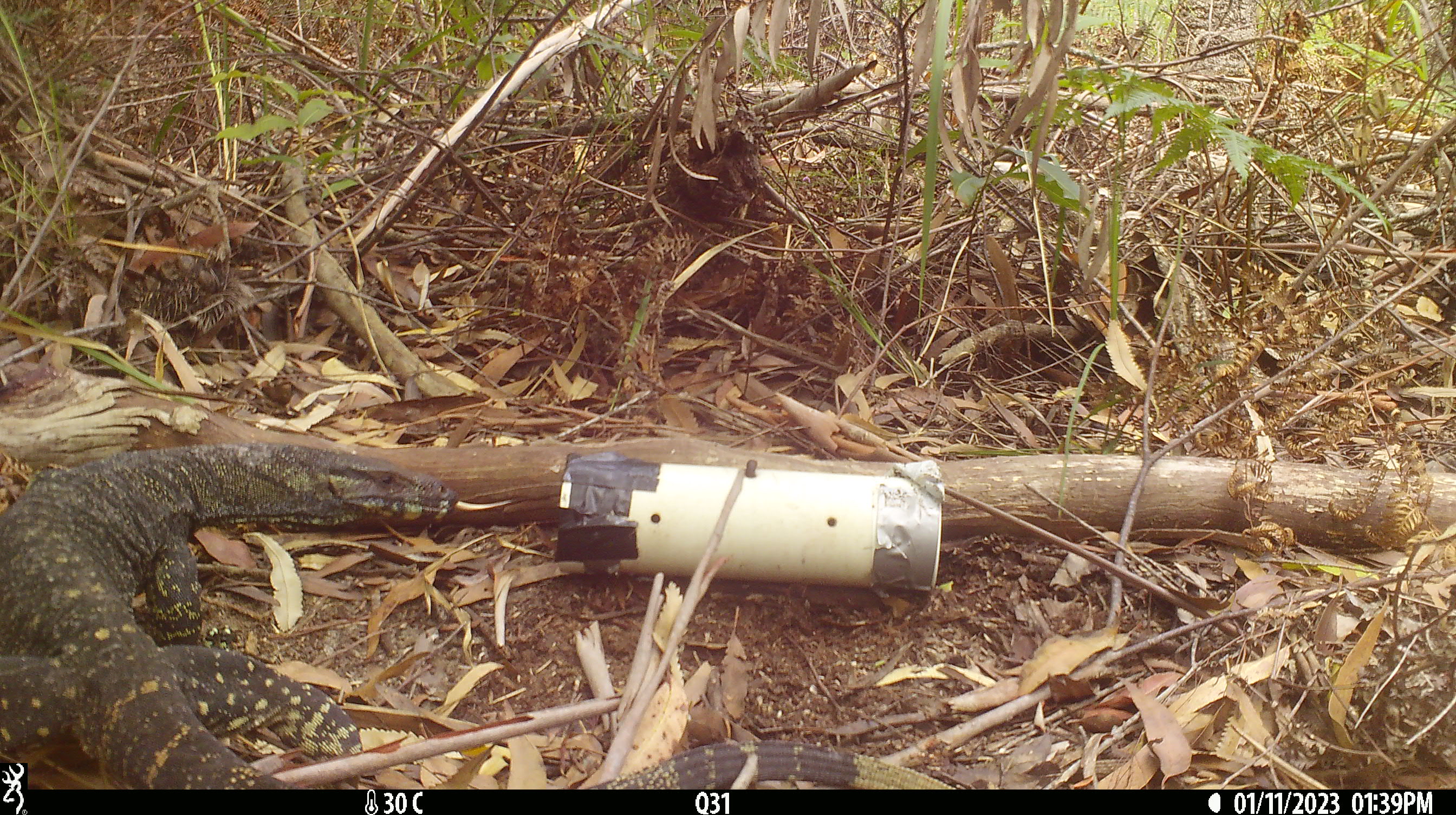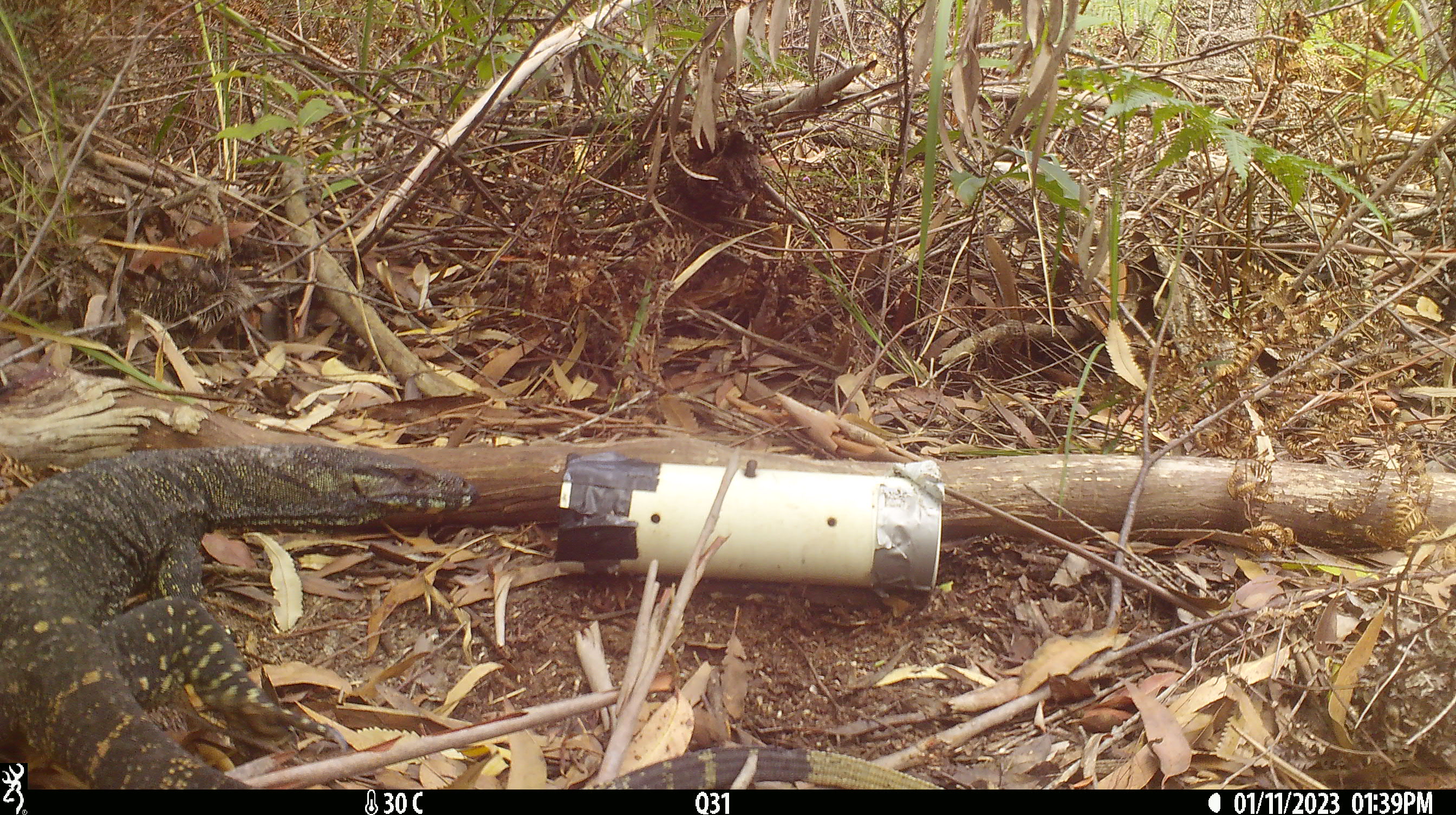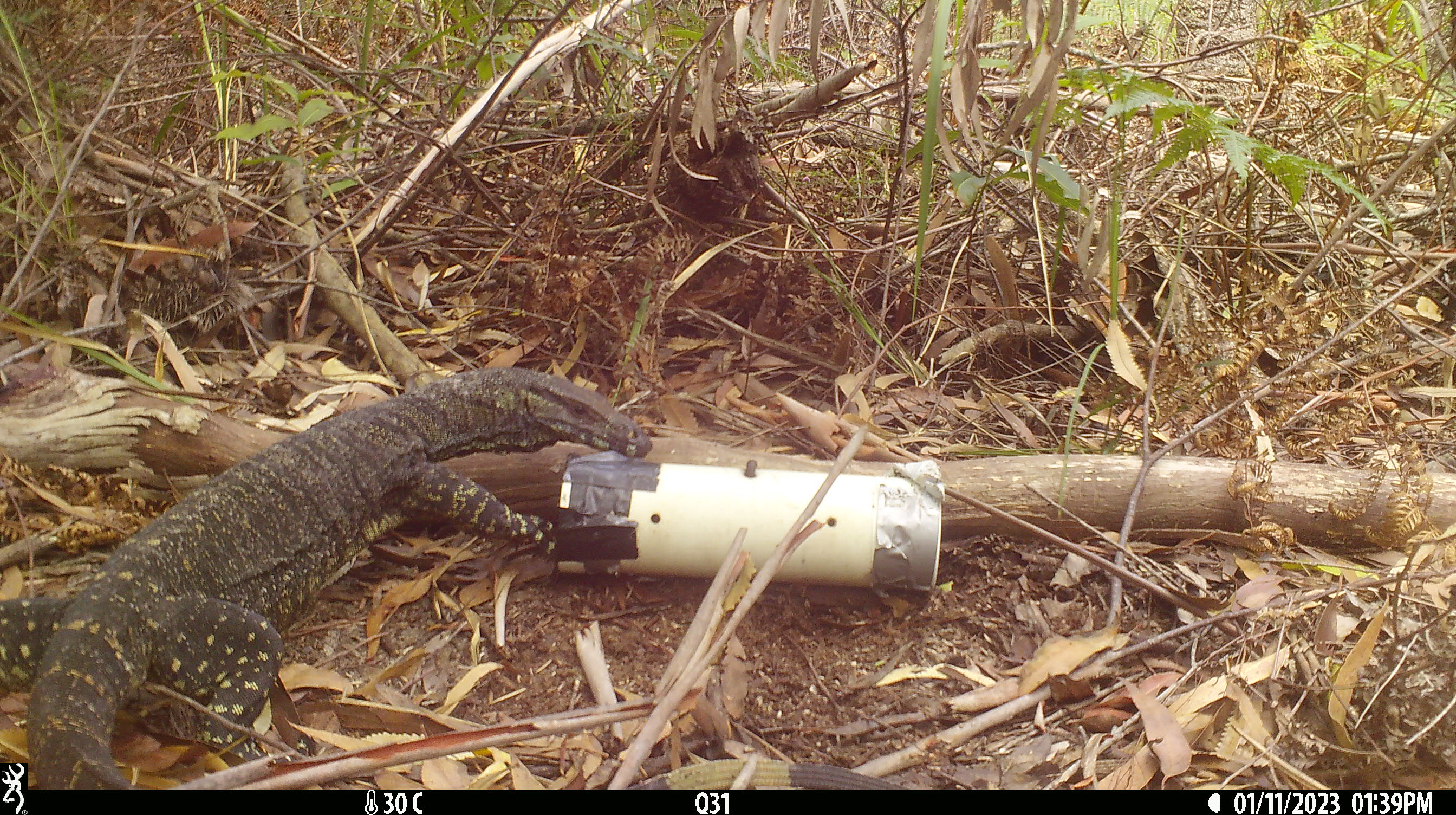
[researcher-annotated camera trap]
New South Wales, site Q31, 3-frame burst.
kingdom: Animalia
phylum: Chordata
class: Reptilia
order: Squamata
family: Varanidae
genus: Varanus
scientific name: Varanus varius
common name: lace monitor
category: goanna